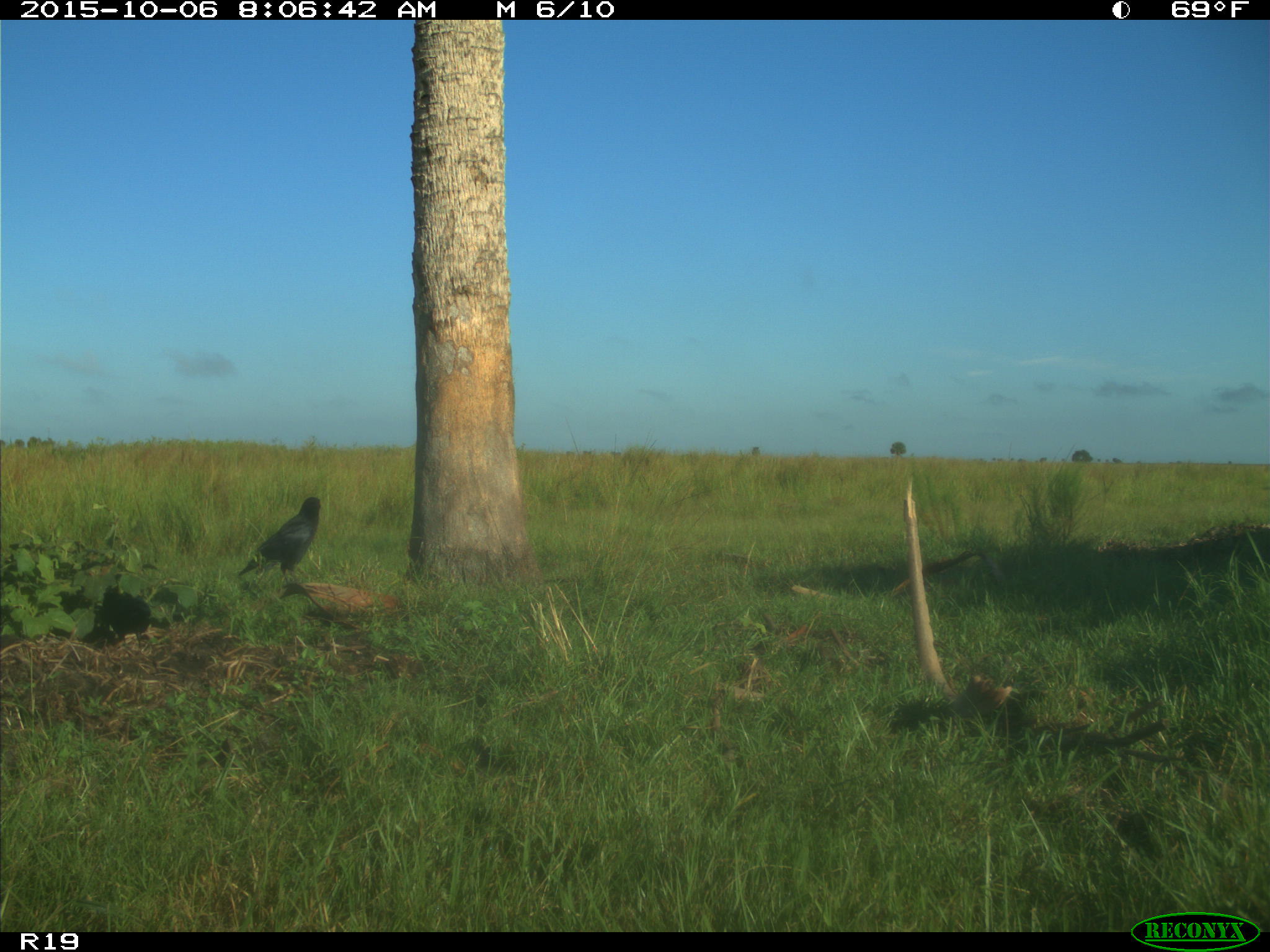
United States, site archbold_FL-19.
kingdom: Animalia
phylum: Chordata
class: Aves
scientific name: Aves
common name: birds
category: unidentified bird